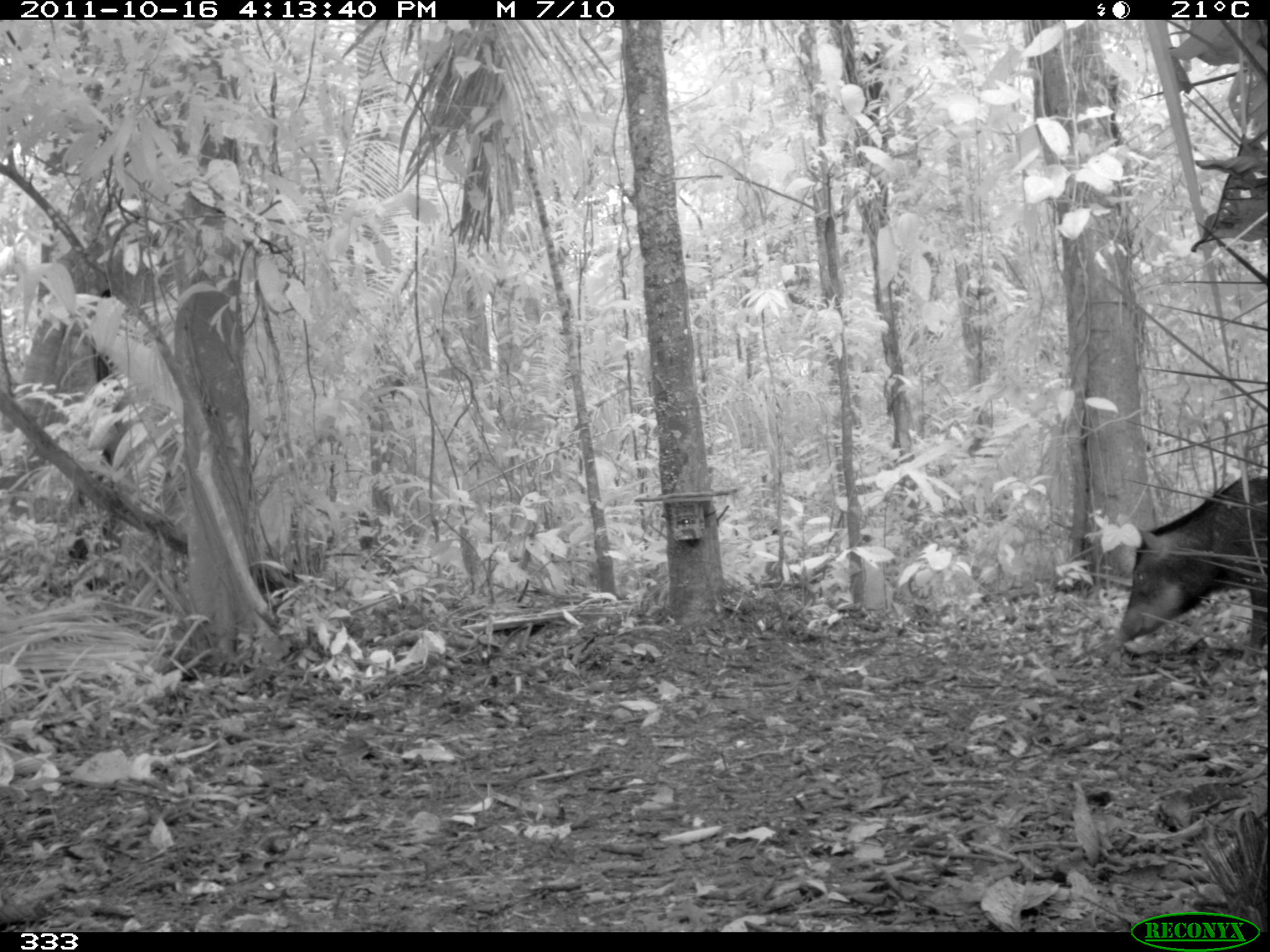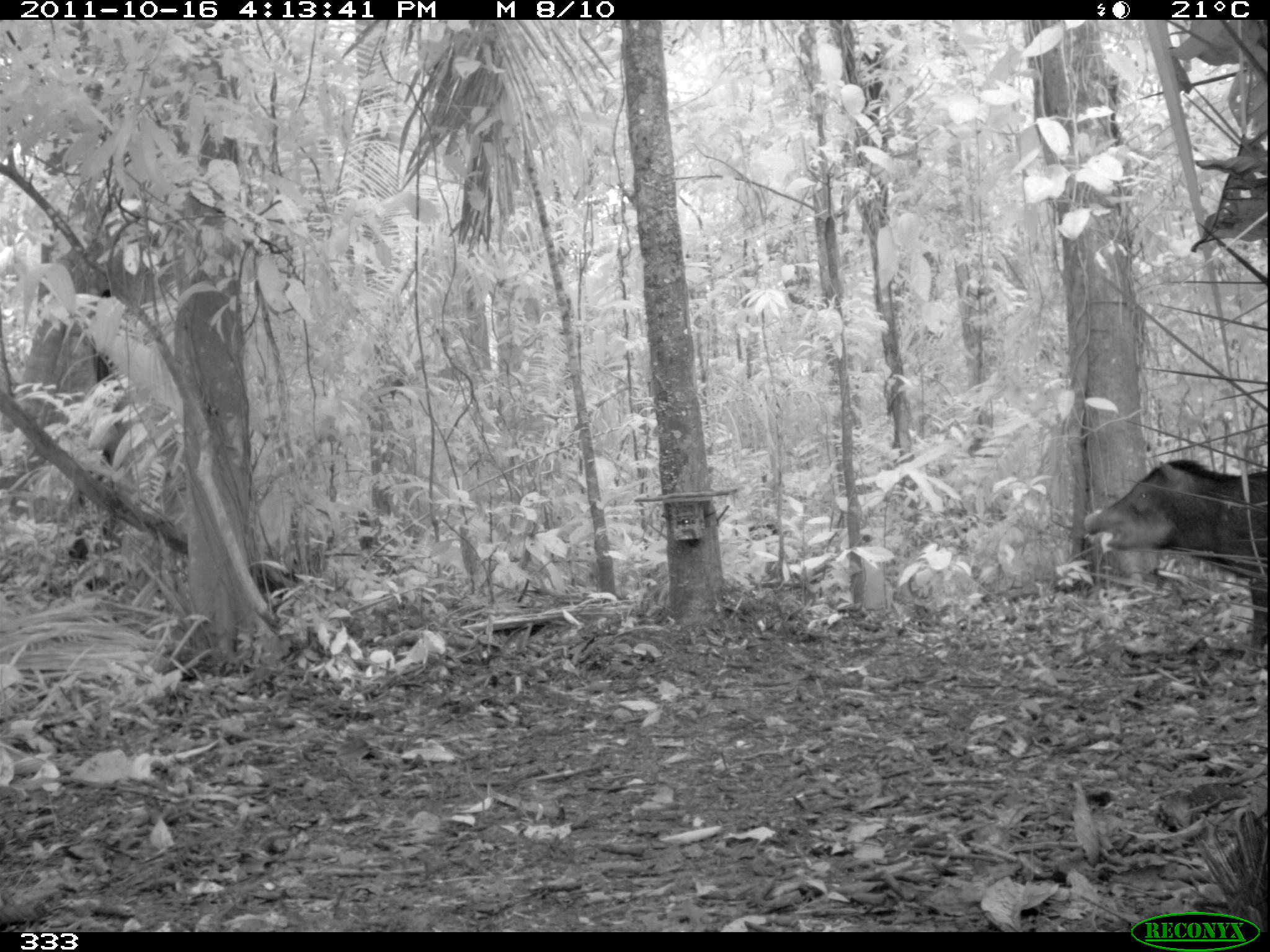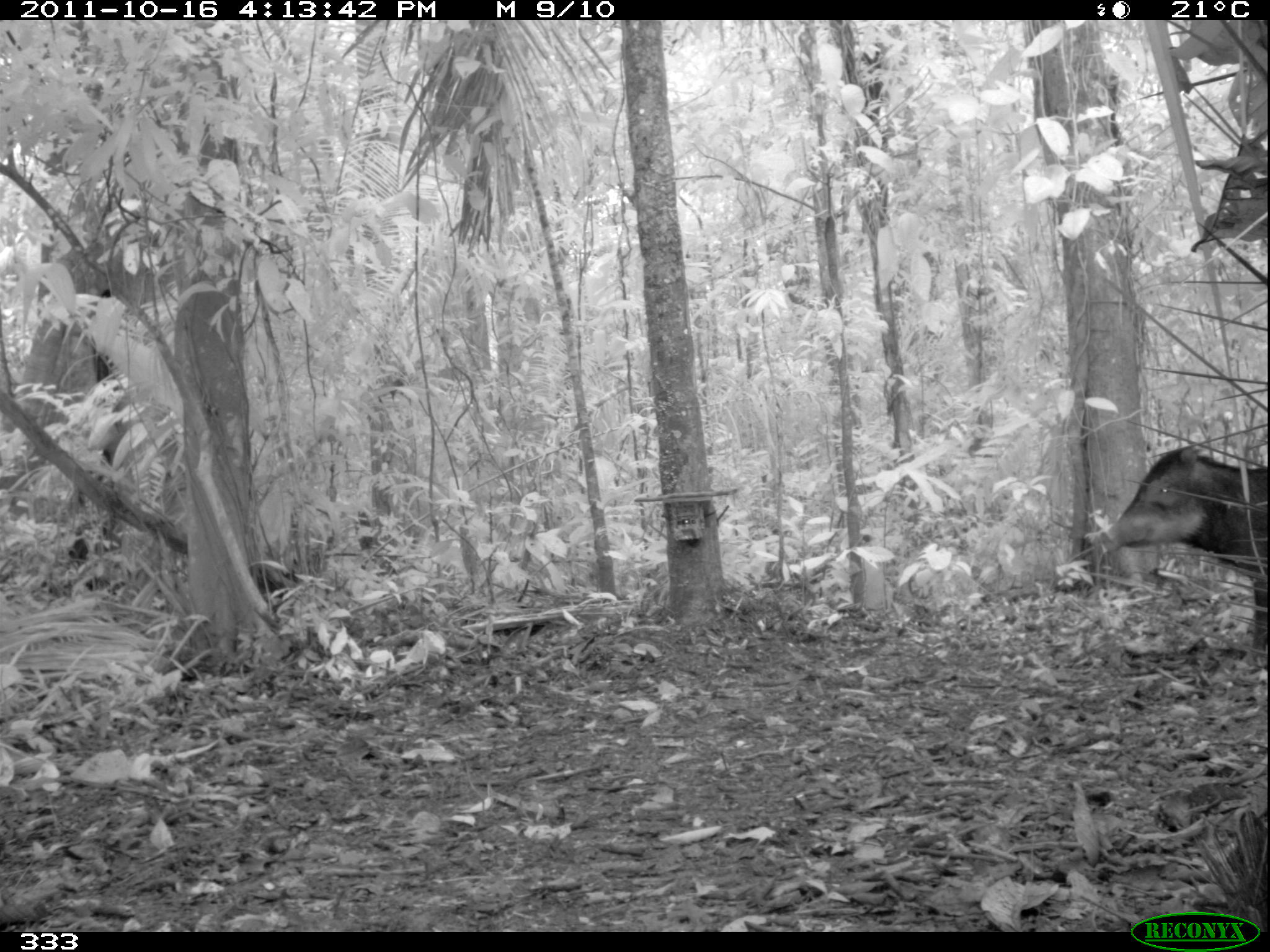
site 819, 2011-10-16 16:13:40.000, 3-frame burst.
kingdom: Animalia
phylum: Chordata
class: Mammalia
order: Artiodactyla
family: Tayassuidae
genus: Tayassu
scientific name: Tayassu pecari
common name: white-lipped peccary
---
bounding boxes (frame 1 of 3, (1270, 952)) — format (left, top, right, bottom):
tayassu pecari: (1117, 475, 1268, 667)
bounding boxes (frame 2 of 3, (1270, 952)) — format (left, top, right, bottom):
tayassu pecari: (1084, 460, 1269, 647)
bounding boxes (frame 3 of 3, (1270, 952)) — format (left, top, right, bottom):
tayassu pecari: (1099, 442, 1269, 651)